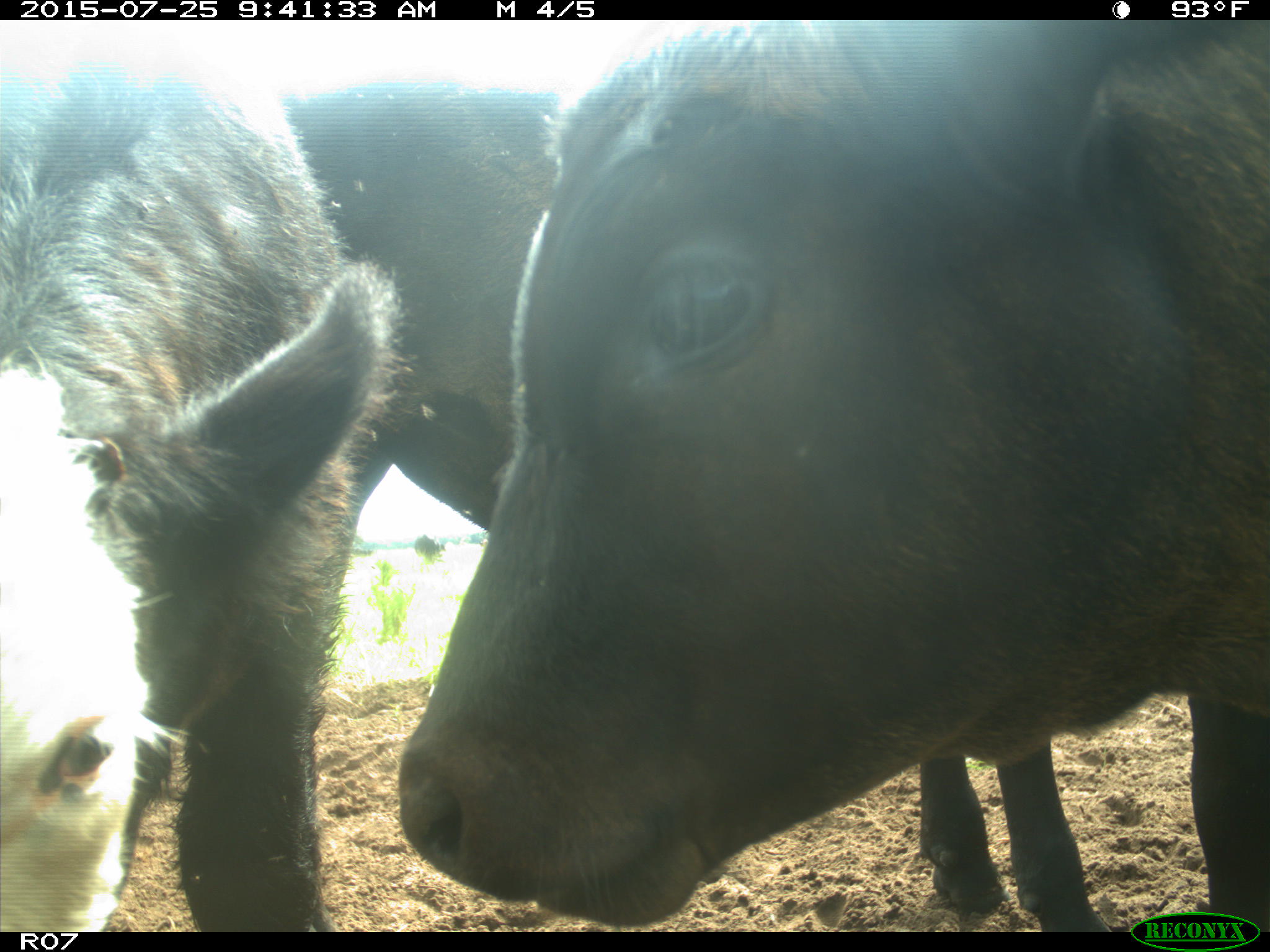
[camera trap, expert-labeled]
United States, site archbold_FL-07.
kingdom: Animalia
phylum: Chordata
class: Mammalia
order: Artiodactyla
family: Bovidae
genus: Bos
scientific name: Bos taurus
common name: domestic cow